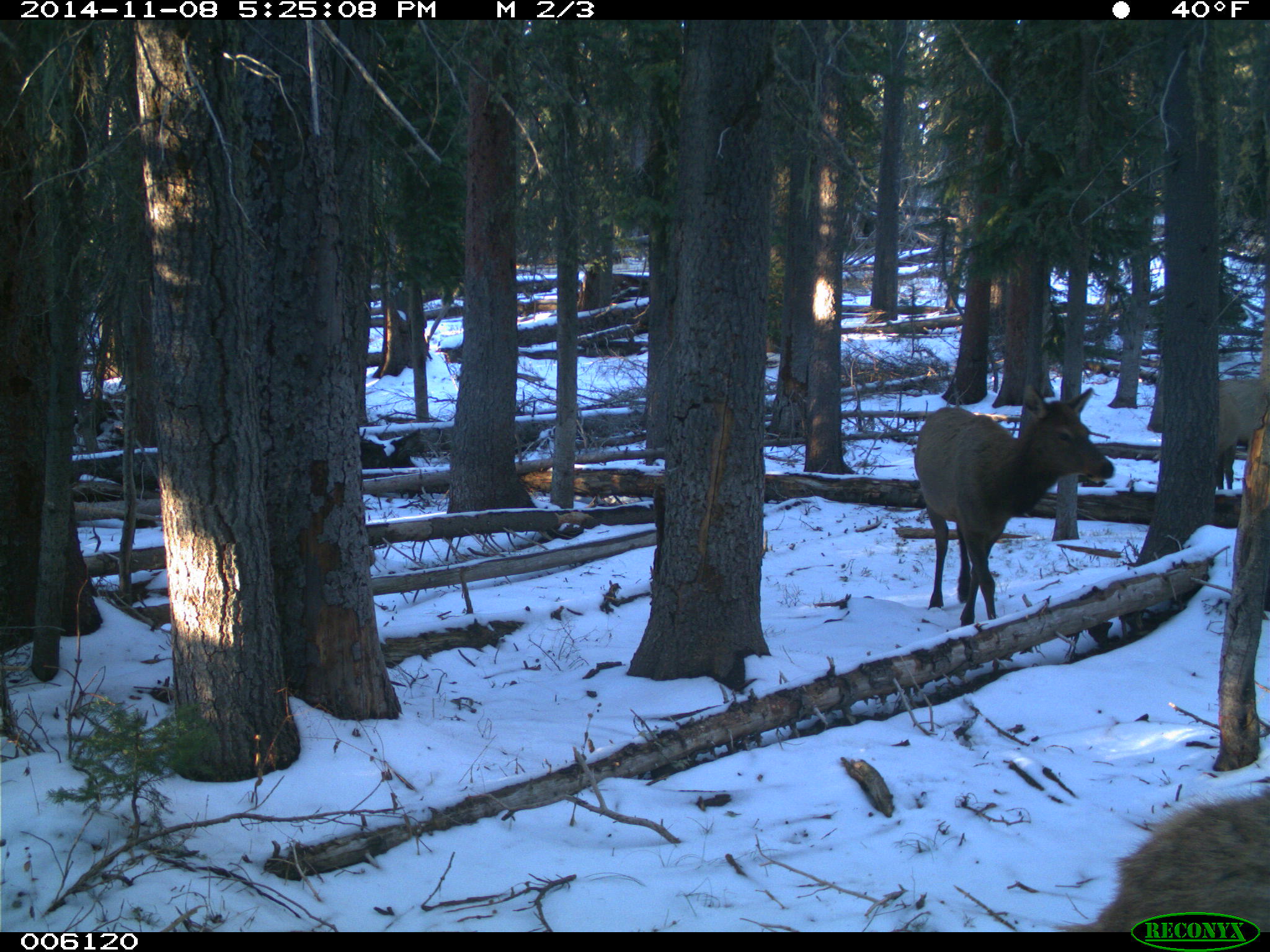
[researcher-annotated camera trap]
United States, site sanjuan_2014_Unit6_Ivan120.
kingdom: Animalia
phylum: Chordata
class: Mammalia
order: Artiodactyla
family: Cervidae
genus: Cervus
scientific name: Cervus elaphus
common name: red deer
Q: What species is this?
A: Cervus elaphus (red deer).